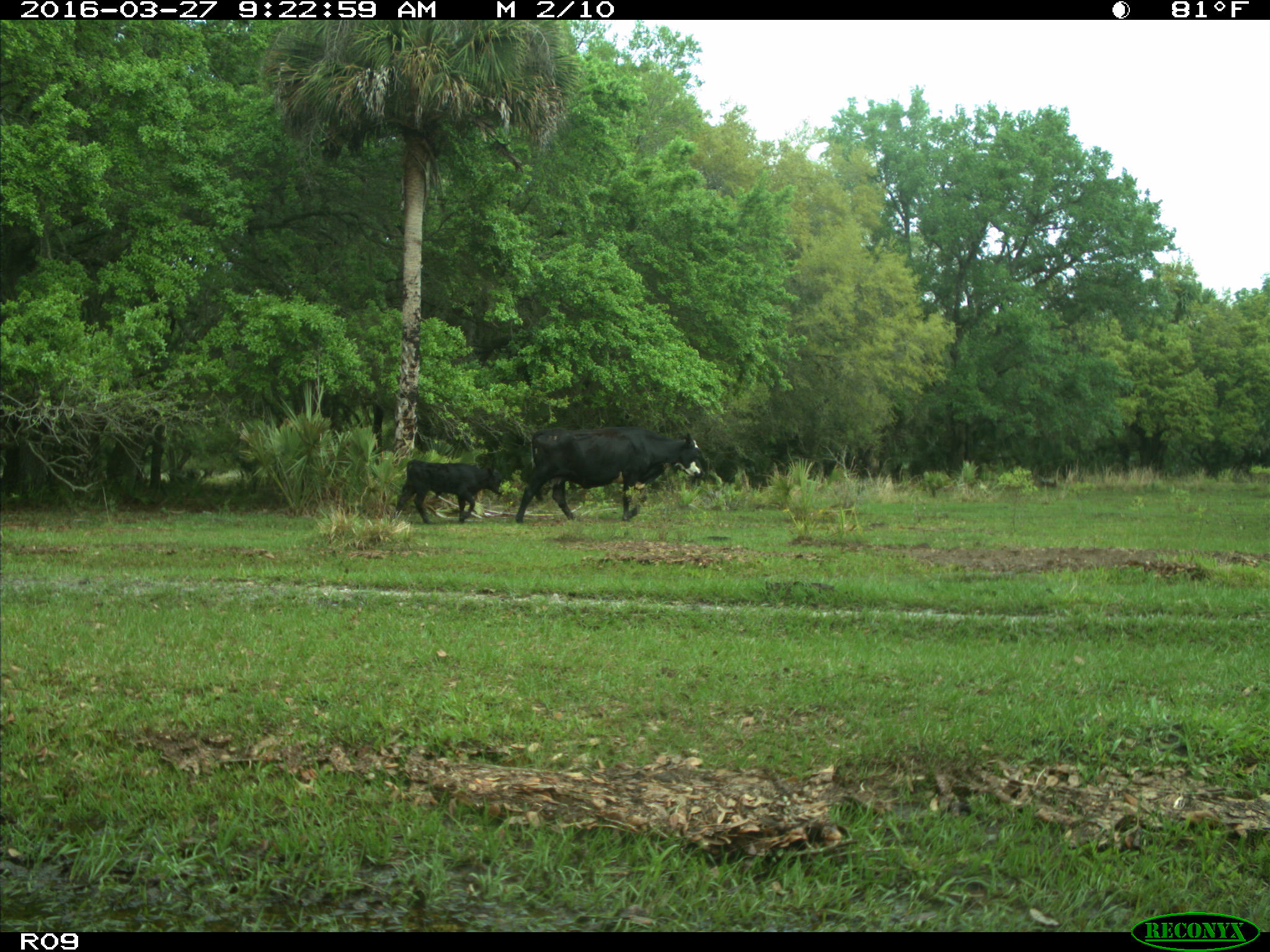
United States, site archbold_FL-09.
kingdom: Animalia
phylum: Chordata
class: Mammalia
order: Artiodactyla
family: Bovidae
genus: Bos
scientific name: Bos taurus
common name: domestic cow